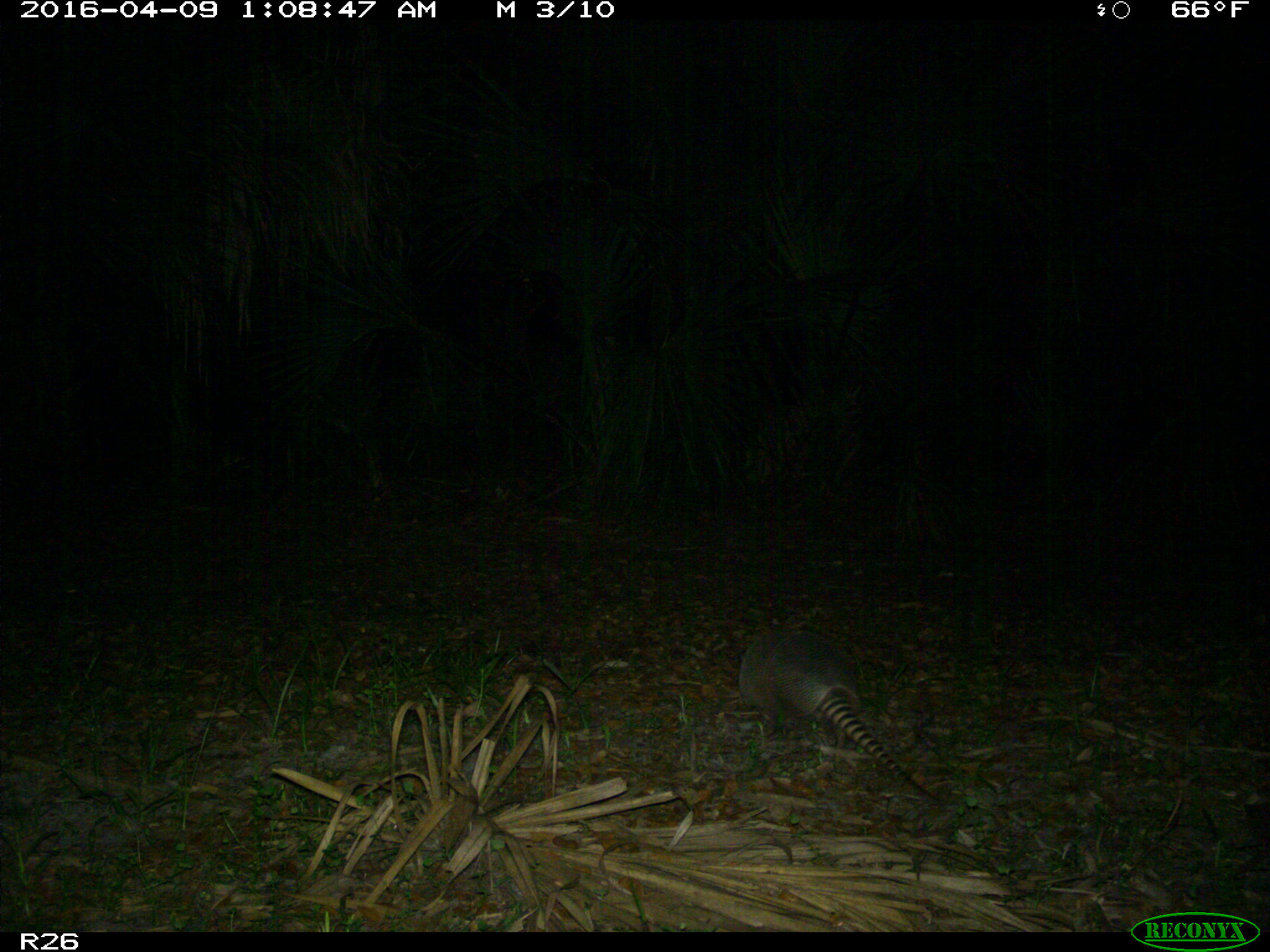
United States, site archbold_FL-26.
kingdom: Animalia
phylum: Chordata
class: Mammalia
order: Cingulata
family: Dasypodidae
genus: Dasypus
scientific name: Dasypus novemcinctus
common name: nine-banded armadillo